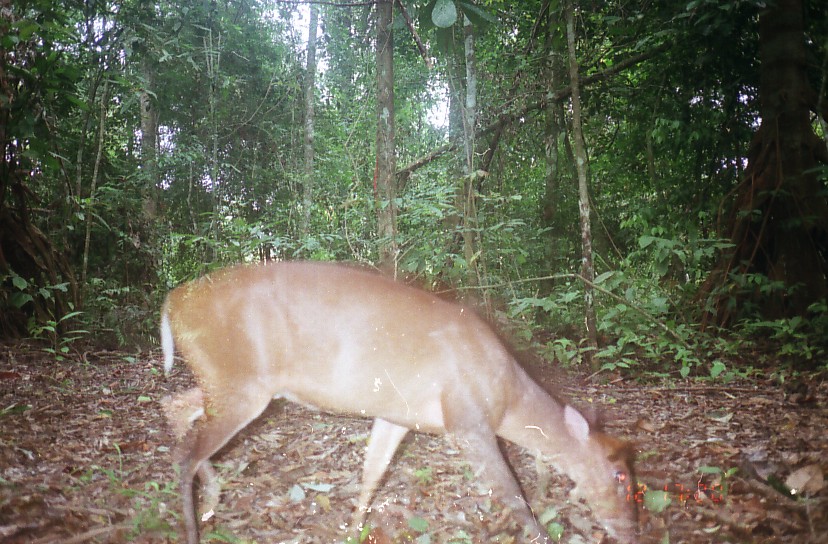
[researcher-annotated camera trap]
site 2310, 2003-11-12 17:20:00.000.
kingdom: Animalia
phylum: Chordata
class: Mammalia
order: Artiodactyla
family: Cervidae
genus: Muntiacus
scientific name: Muntiacus muntjak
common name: southern red muntjac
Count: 1.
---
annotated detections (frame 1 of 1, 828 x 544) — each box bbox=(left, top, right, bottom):
muntiacus muntjak: bbox=(158, 261, 638, 544)